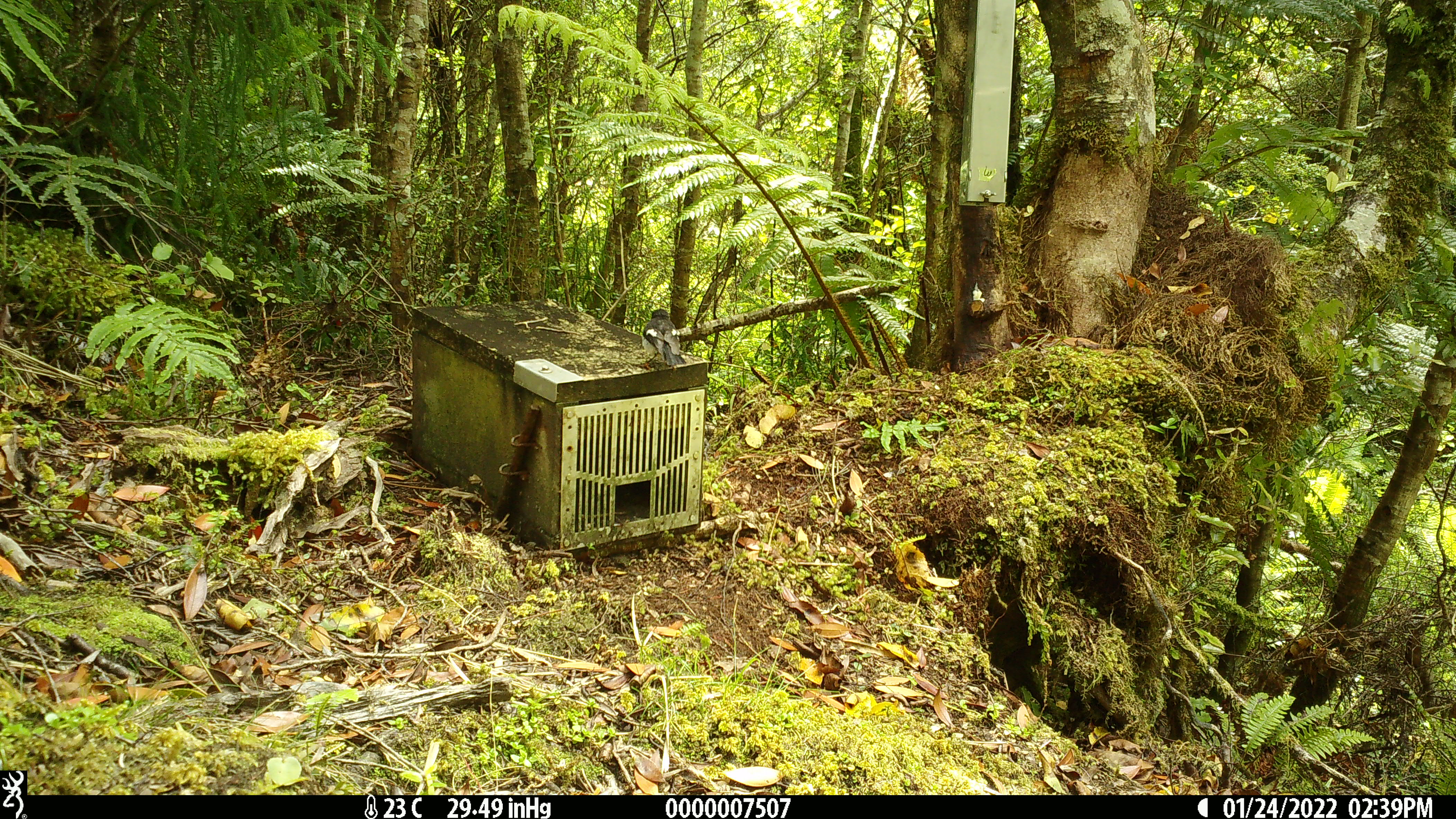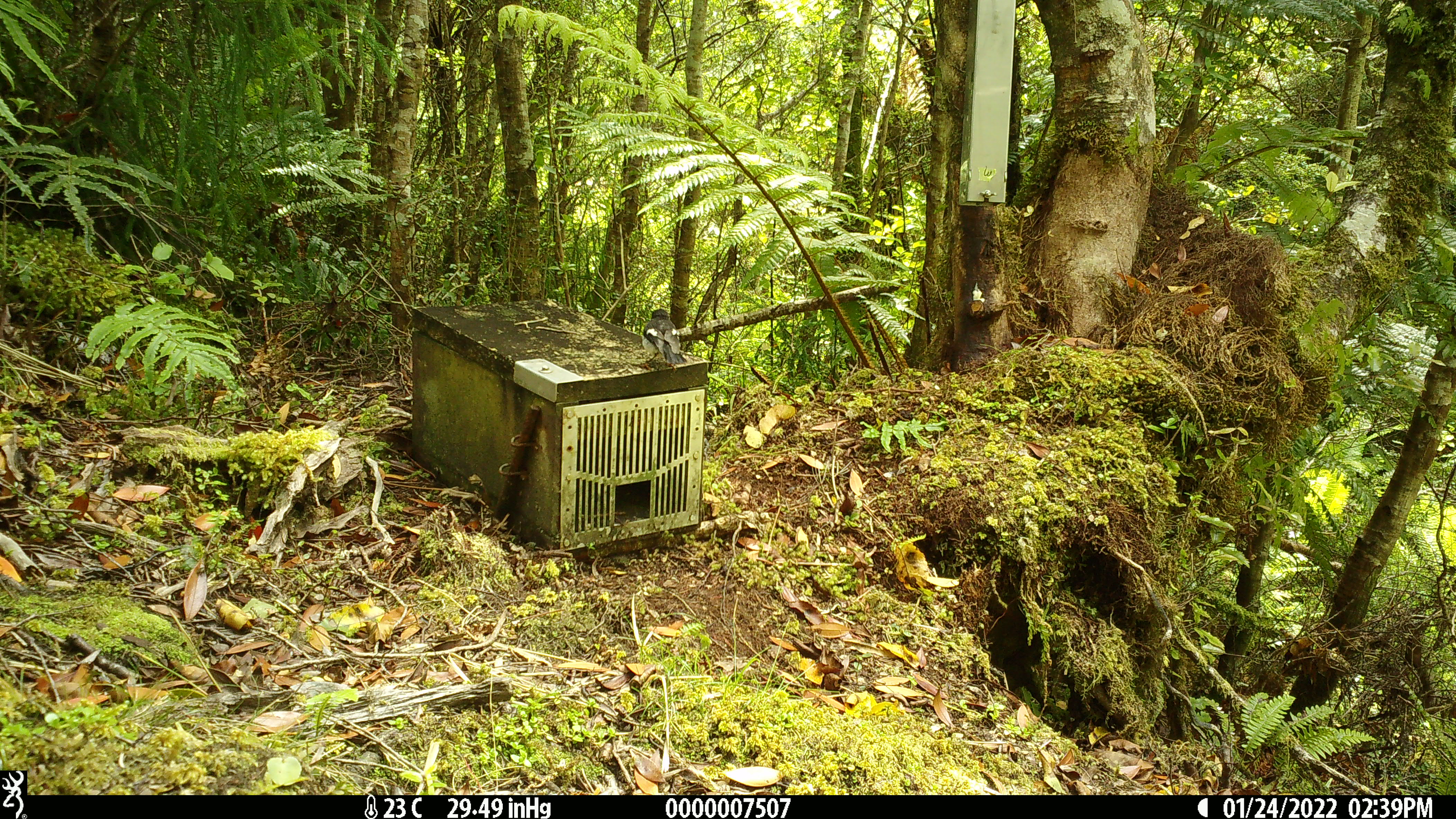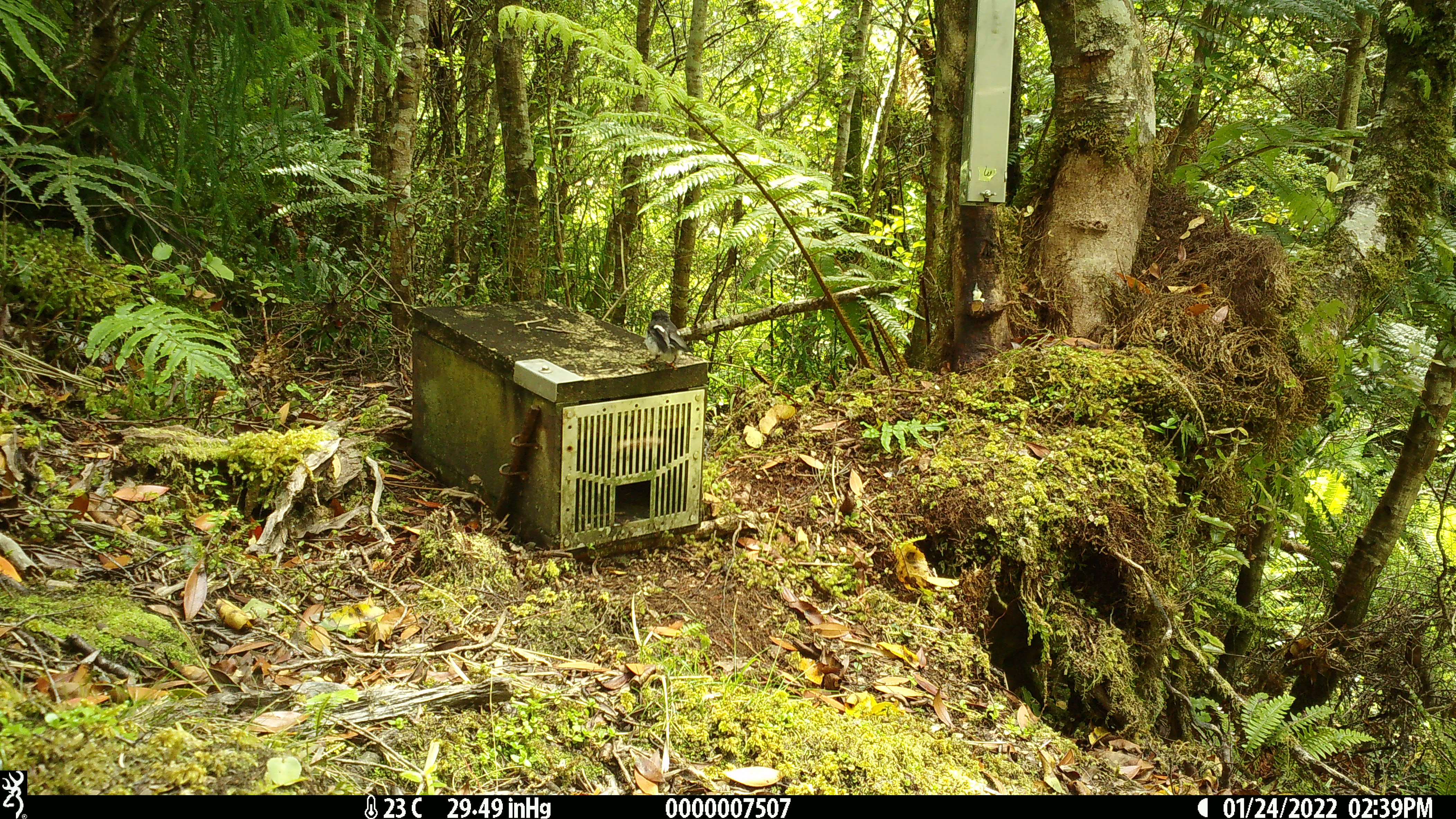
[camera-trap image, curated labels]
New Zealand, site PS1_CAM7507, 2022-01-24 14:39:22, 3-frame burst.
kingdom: Animalia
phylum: Chordata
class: Aves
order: Passeriformes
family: Petroicidae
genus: Petroica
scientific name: Petroica macrocephala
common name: tomtit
Tomtit (Petroica macrocephala).